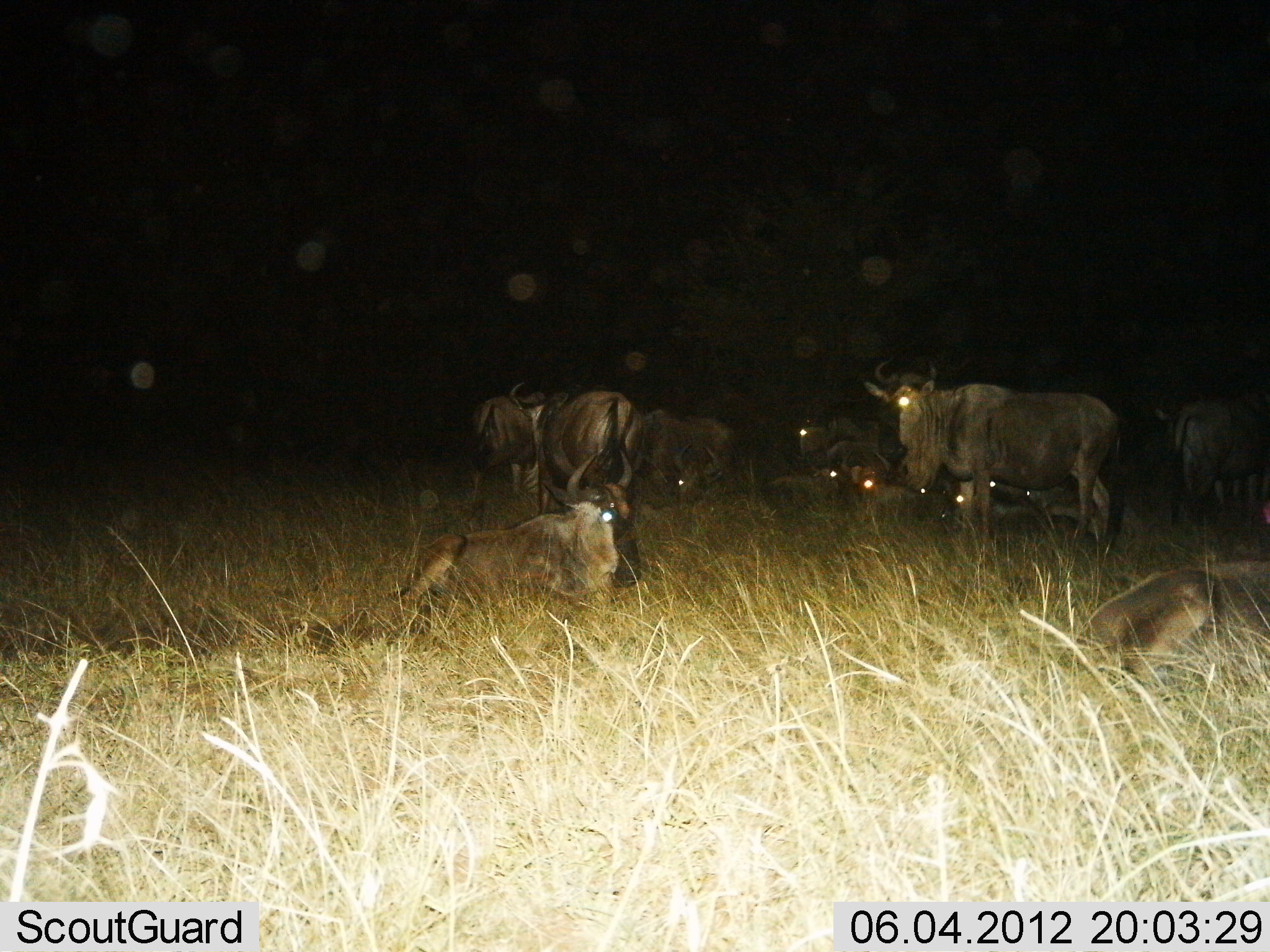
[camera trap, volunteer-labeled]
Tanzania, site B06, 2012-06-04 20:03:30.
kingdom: Animalia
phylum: Chordata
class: Mammalia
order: Artiodactyla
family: Bovidae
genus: Connochaetes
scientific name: Connochaetes taurinus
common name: blue wildebeest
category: wildebeest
Wildebeest (blue wildebeest) (Connochaetes taurinus), count 11-50. Behavior (volunteer vote fractions): standing 80%, resting 90%, moving 10%, interacting 10%. Young present (vote fraction): 0%. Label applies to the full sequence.